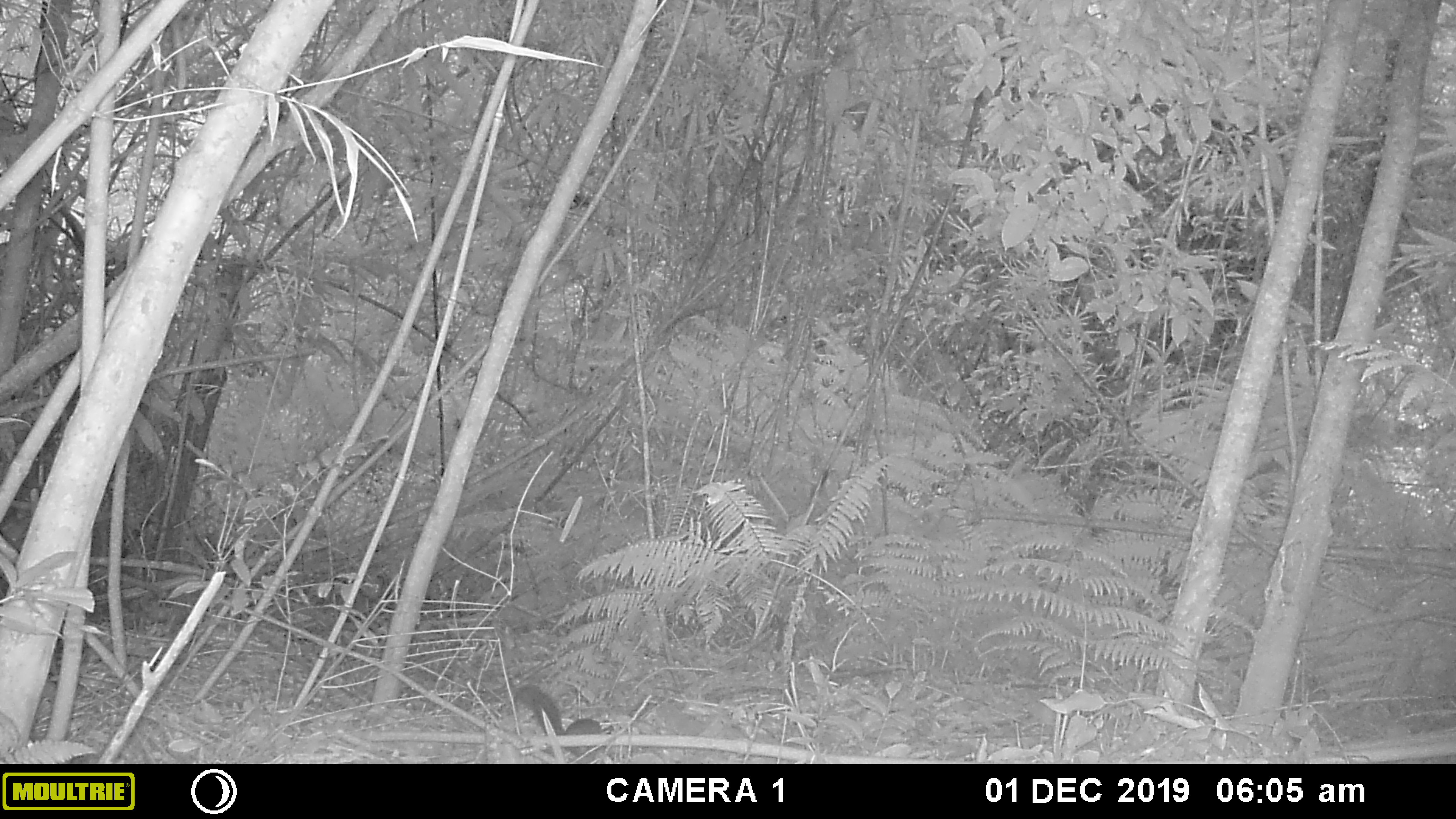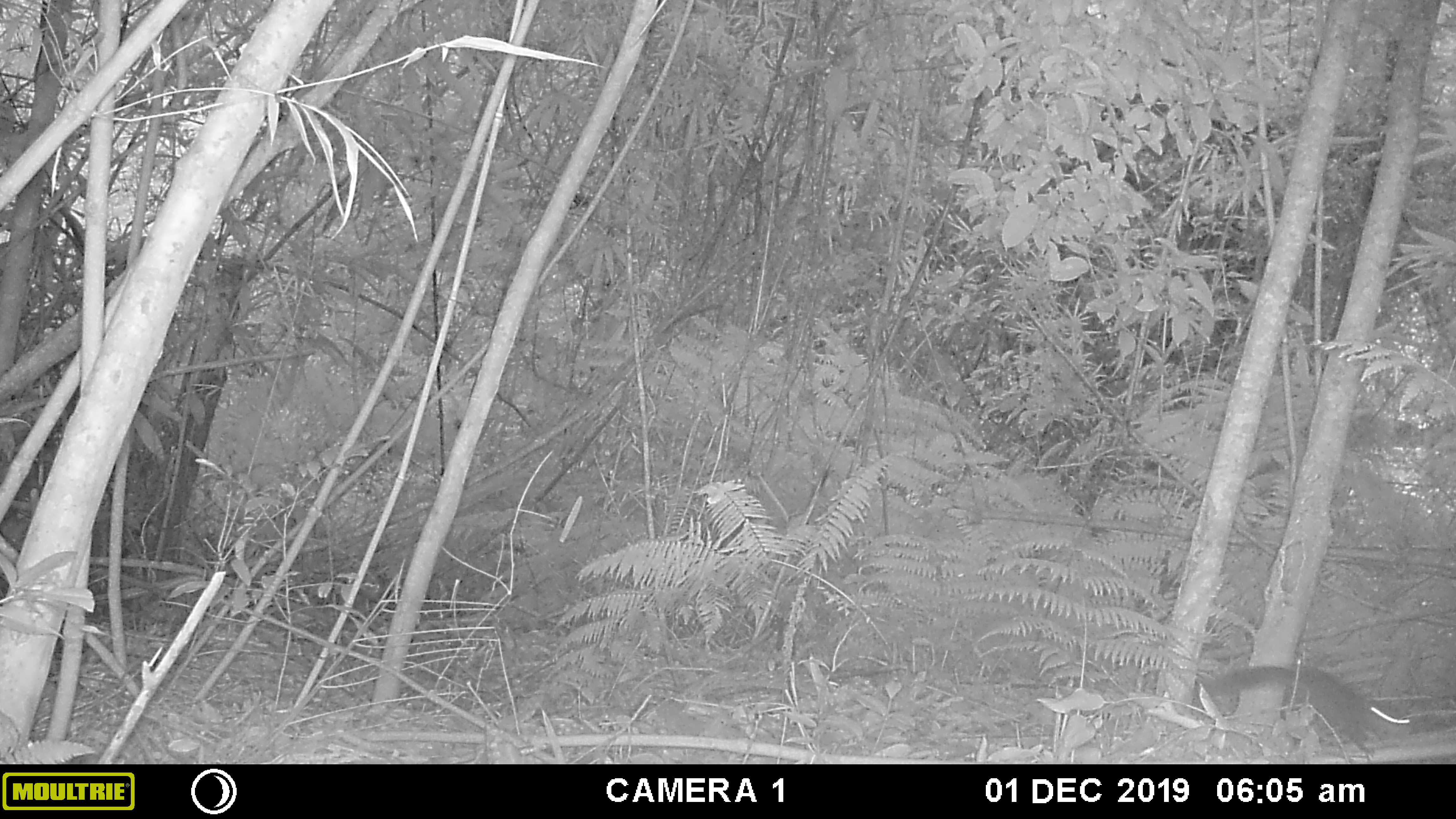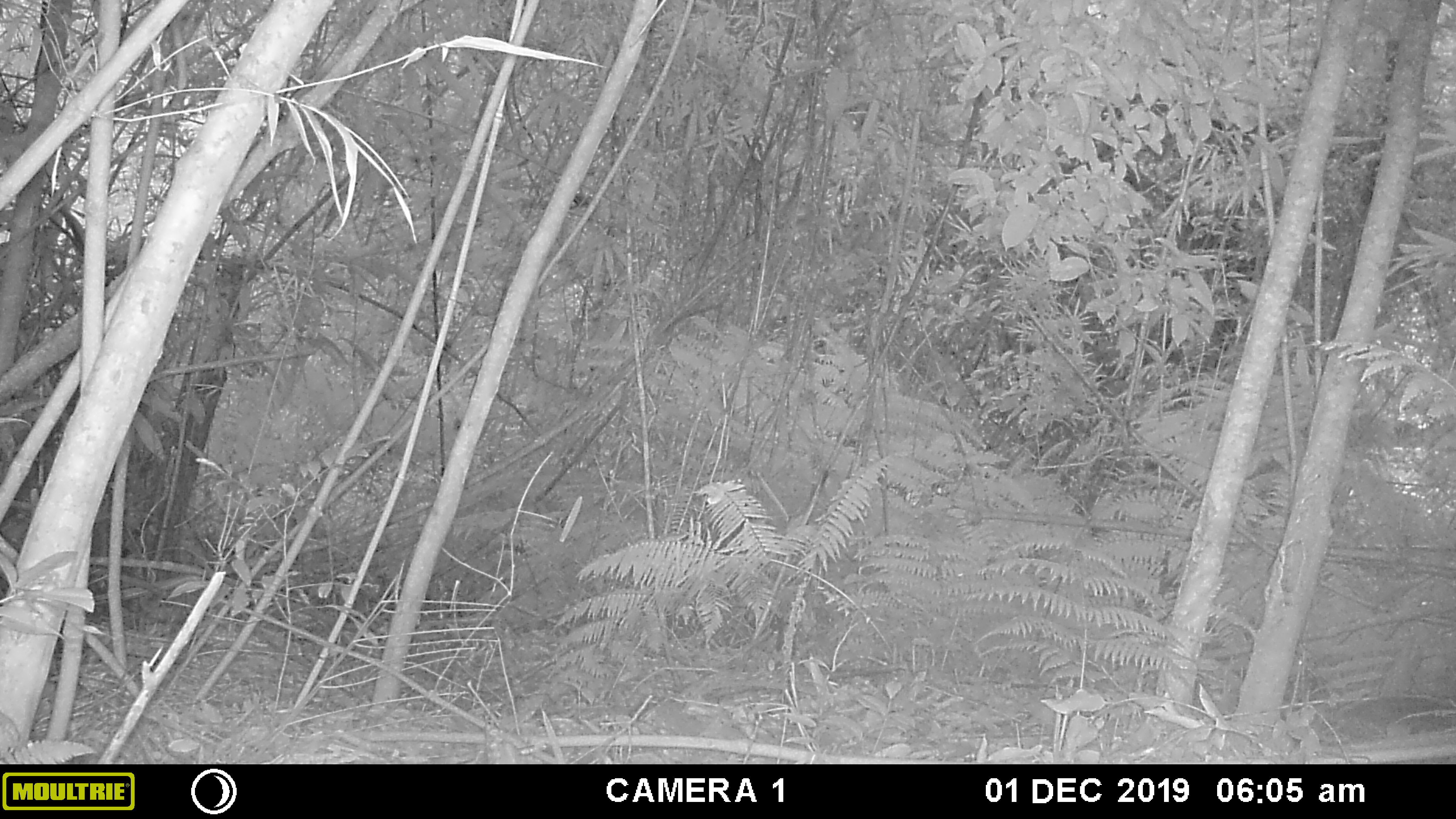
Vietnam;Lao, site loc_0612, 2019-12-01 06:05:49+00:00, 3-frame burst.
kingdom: Animalia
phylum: Chordata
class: Mammalia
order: Rodentia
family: Sciuridae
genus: Dremomys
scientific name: Dremomys rufigenis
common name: red-cheeked squirrel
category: red cheeked squirrel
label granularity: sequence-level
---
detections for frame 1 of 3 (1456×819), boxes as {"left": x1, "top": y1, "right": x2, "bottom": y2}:
red cheeked squirrel: {"left": 514, "top": 683, "right": 613, "bottom": 756}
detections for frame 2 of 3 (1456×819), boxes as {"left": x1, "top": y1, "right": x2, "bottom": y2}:
red cheeked squirrel: {"left": 1205, "top": 664, "right": 1409, "bottom": 754}